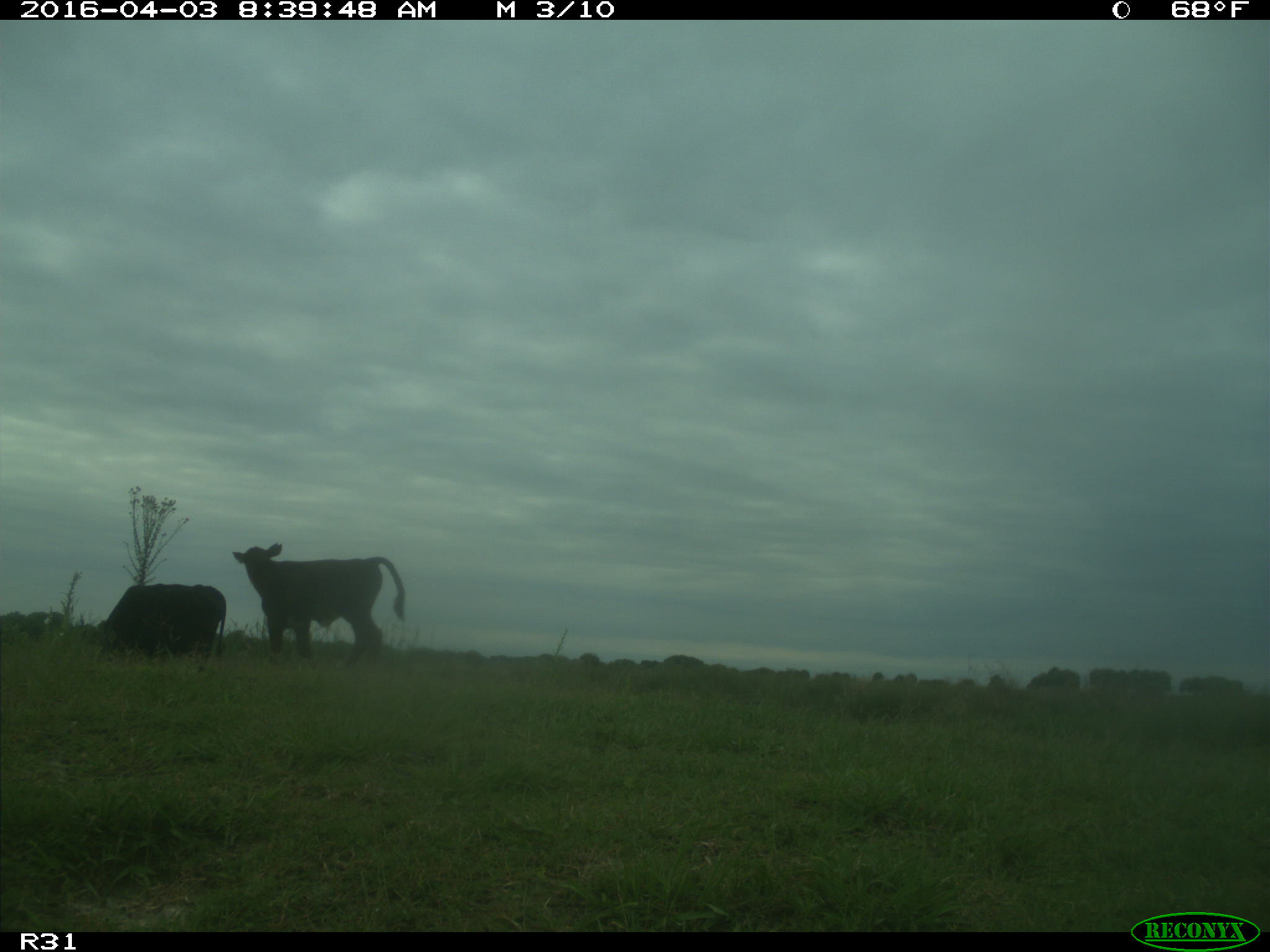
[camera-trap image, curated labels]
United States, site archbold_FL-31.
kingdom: Animalia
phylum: Chordata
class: Mammalia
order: Artiodactyla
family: Bovidae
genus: Bos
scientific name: Bos taurus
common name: domestic cow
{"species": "Bos taurus (domestic cow)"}